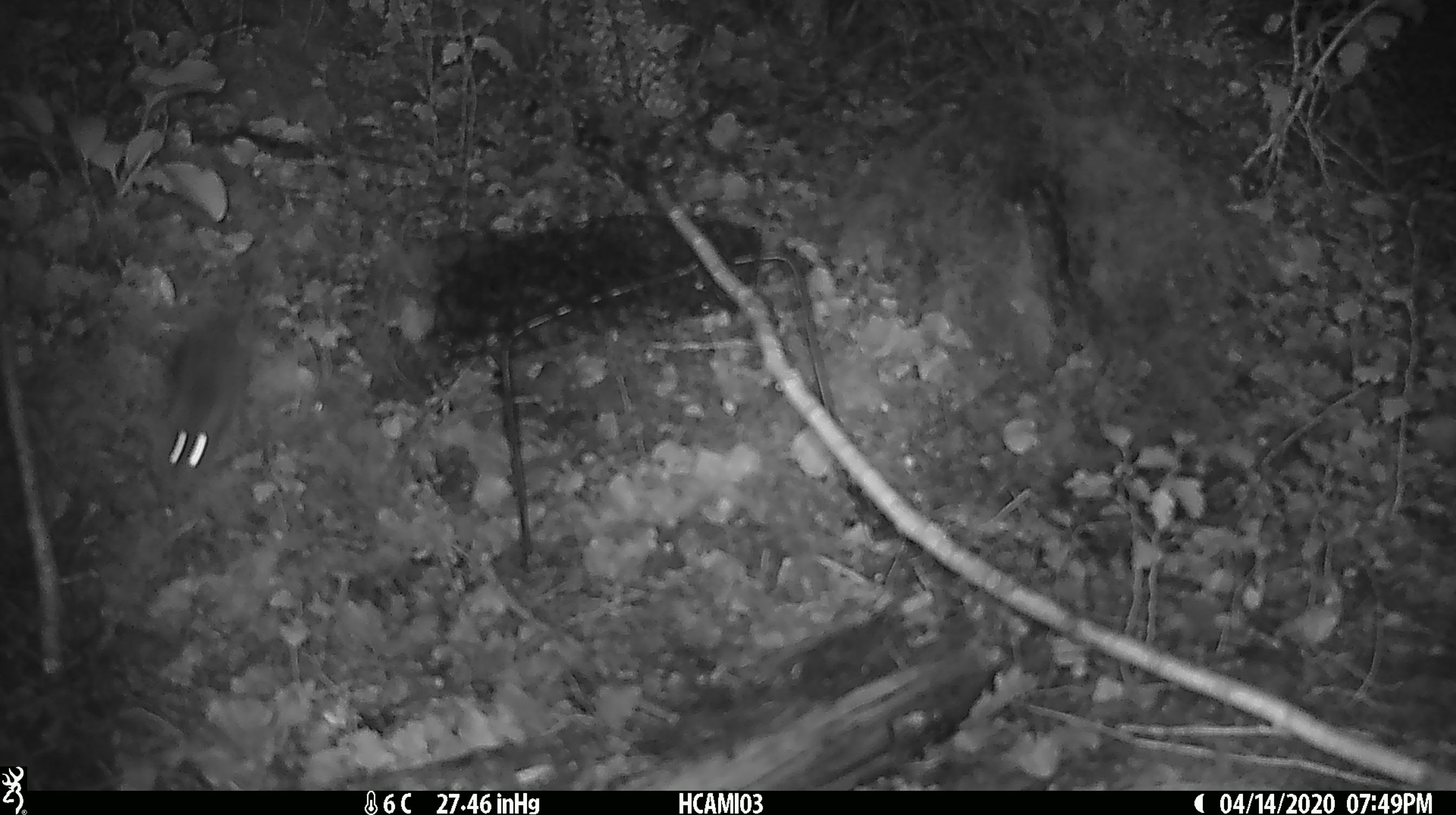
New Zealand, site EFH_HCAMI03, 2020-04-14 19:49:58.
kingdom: Animalia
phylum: Chordata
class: Mammalia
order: Rodentia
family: Muridae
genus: Mus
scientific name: Mus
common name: mouse